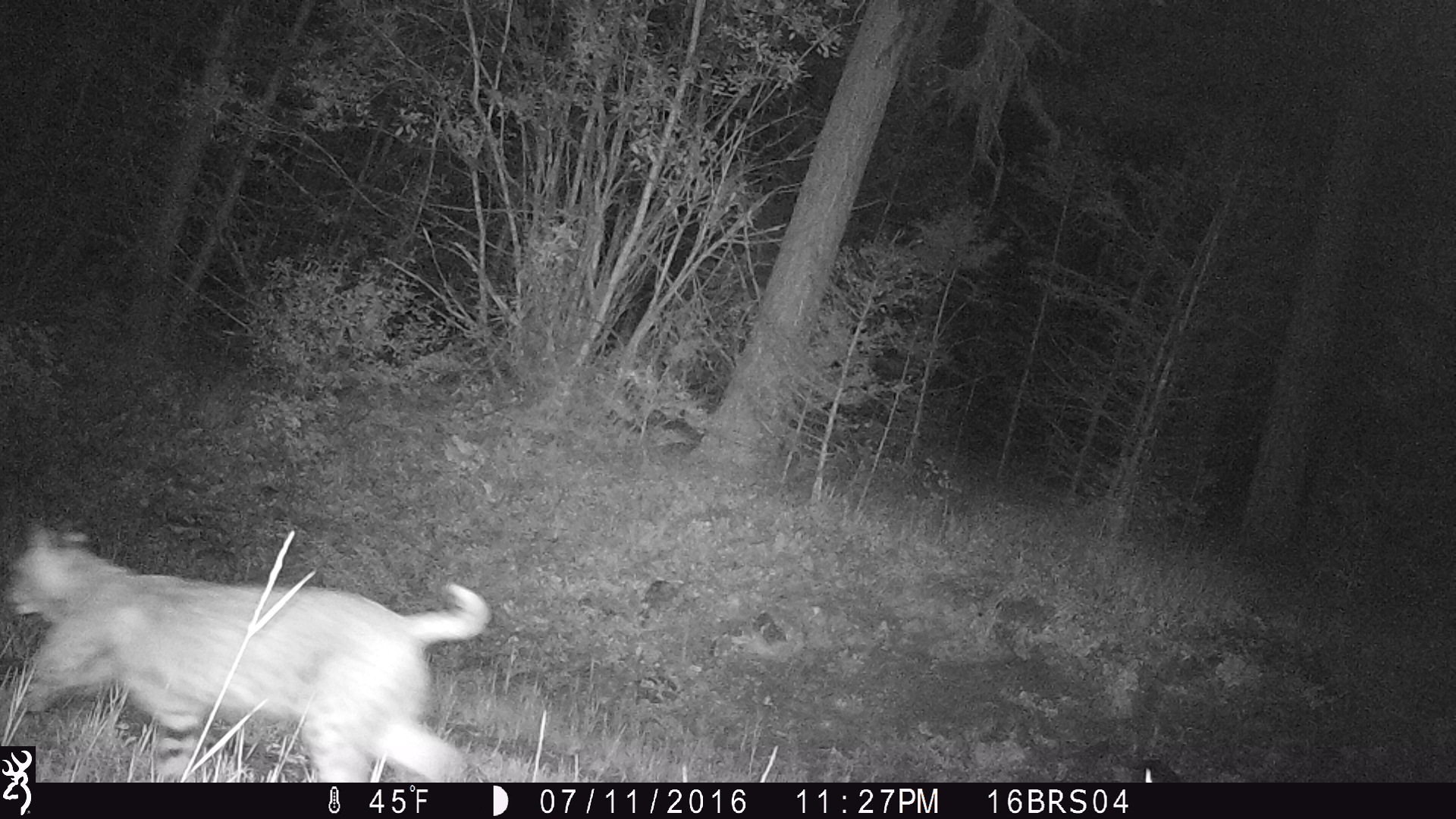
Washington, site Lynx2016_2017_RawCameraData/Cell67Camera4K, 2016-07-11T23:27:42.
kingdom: Animalia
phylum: Chordata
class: Mammalia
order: Carnivora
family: Felidae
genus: Lynx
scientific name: Lynx rufus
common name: bobcat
Lynx rufus (bobcat). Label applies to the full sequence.